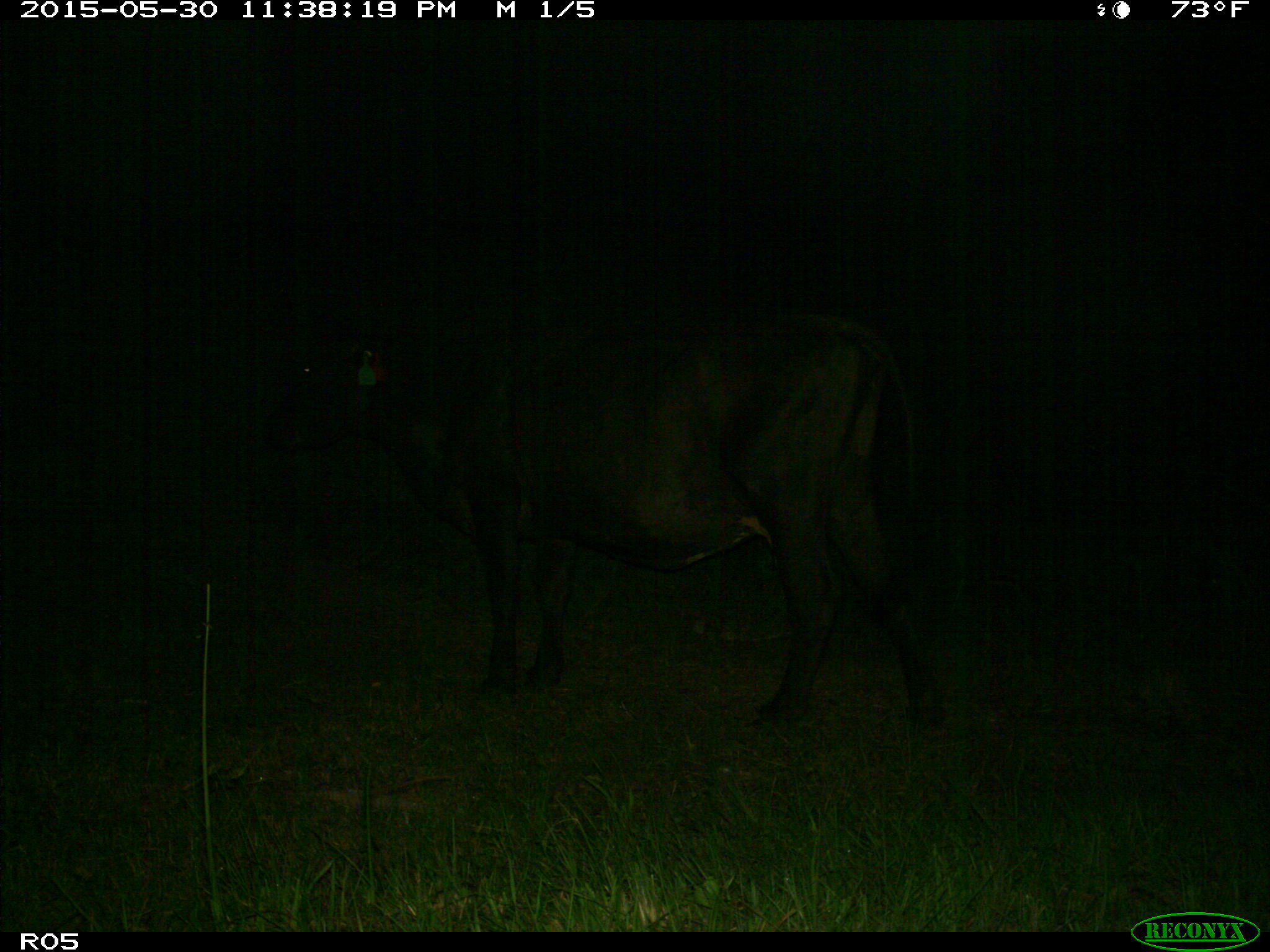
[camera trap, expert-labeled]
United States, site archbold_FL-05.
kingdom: Animalia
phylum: Chordata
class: Mammalia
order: Artiodactyla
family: Bovidae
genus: Bos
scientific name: Bos taurus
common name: domestic cow